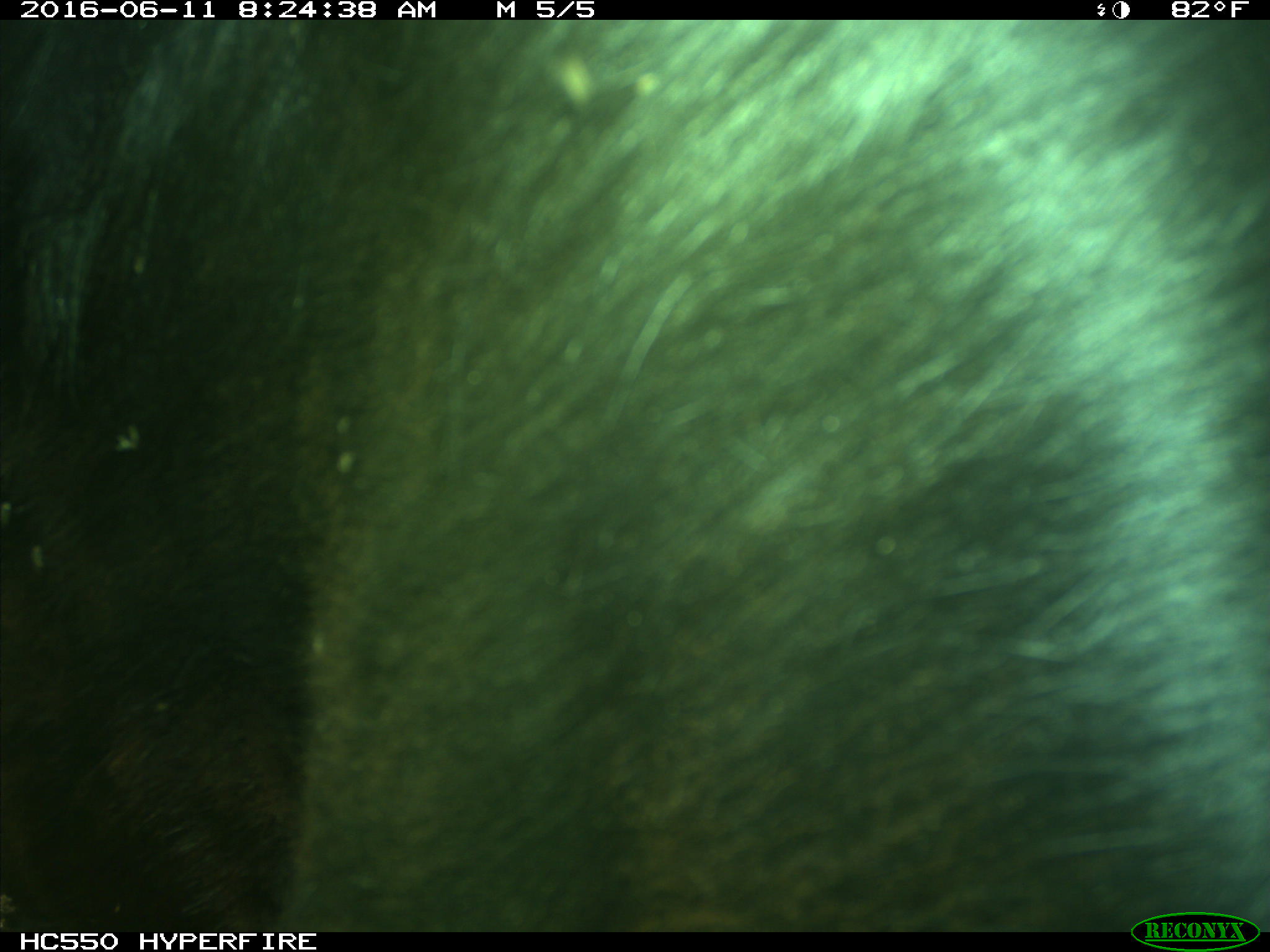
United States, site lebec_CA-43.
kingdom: Animalia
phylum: Chordata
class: Mammalia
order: Artiodactyla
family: Bovidae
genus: Bos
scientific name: Bos taurus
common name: domestic cow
Bos taurus (domestic cow).